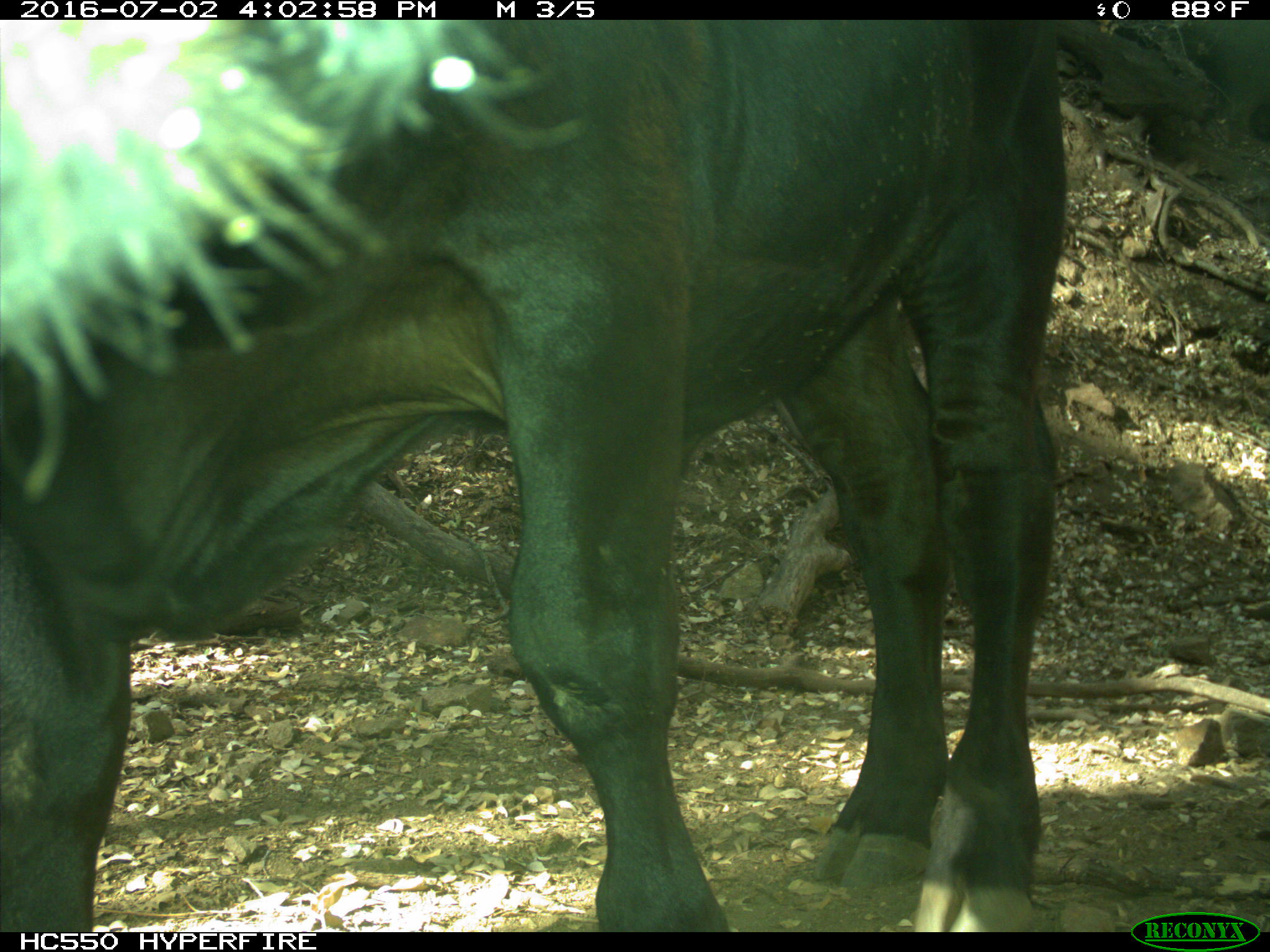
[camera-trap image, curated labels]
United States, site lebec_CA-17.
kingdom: Animalia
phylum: Chordata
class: Mammalia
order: Artiodactyla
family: Bovidae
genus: Bos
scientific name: Bos taurus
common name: domestic cow